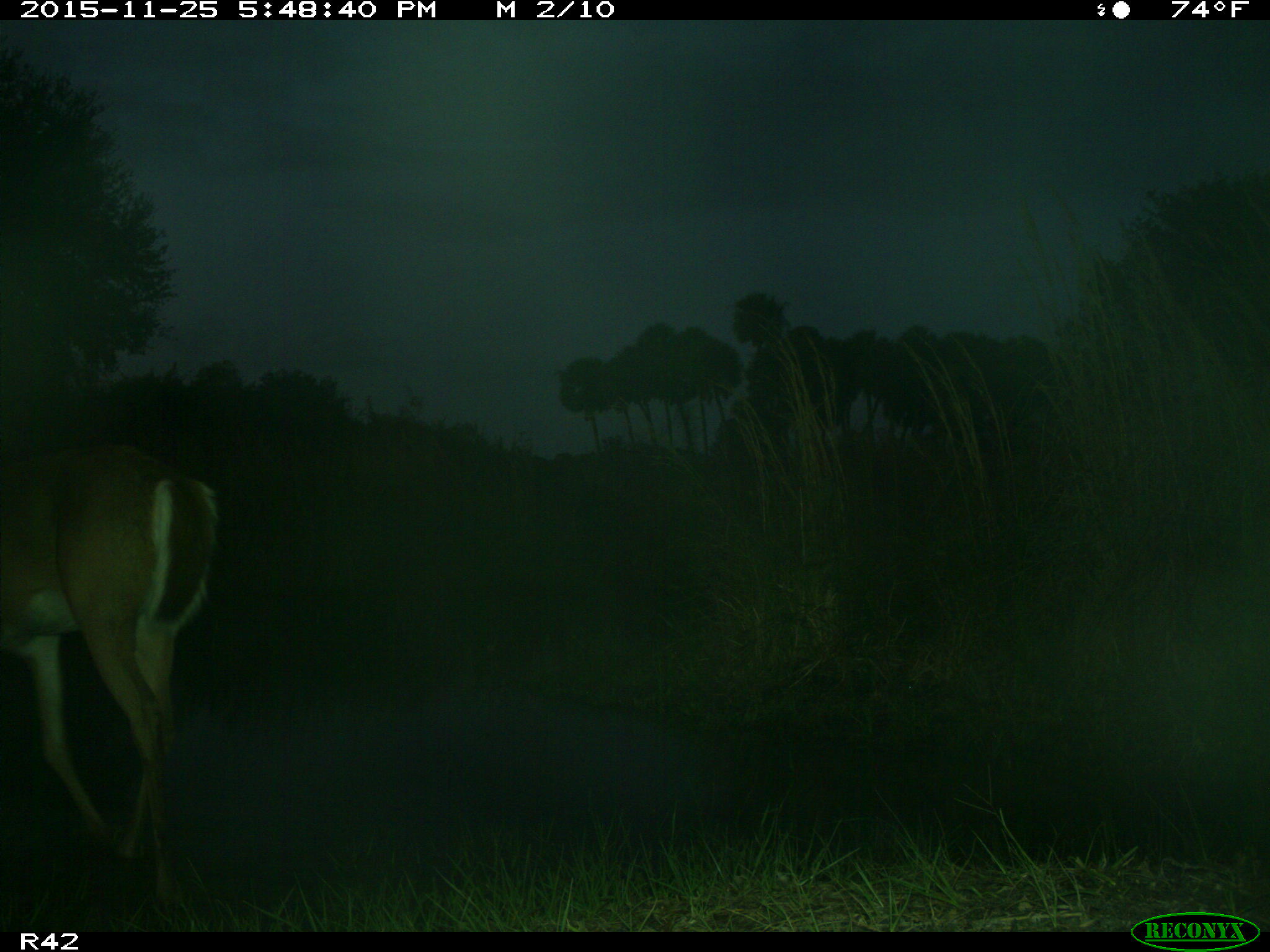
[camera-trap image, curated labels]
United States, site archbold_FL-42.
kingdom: Animalia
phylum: Chordata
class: Mammalia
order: Artiodactyla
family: Cervidae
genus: Odocoileus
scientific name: Odocoileus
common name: deer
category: unidentified deer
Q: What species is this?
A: Unidentified deer (deer) (Odocoileus).